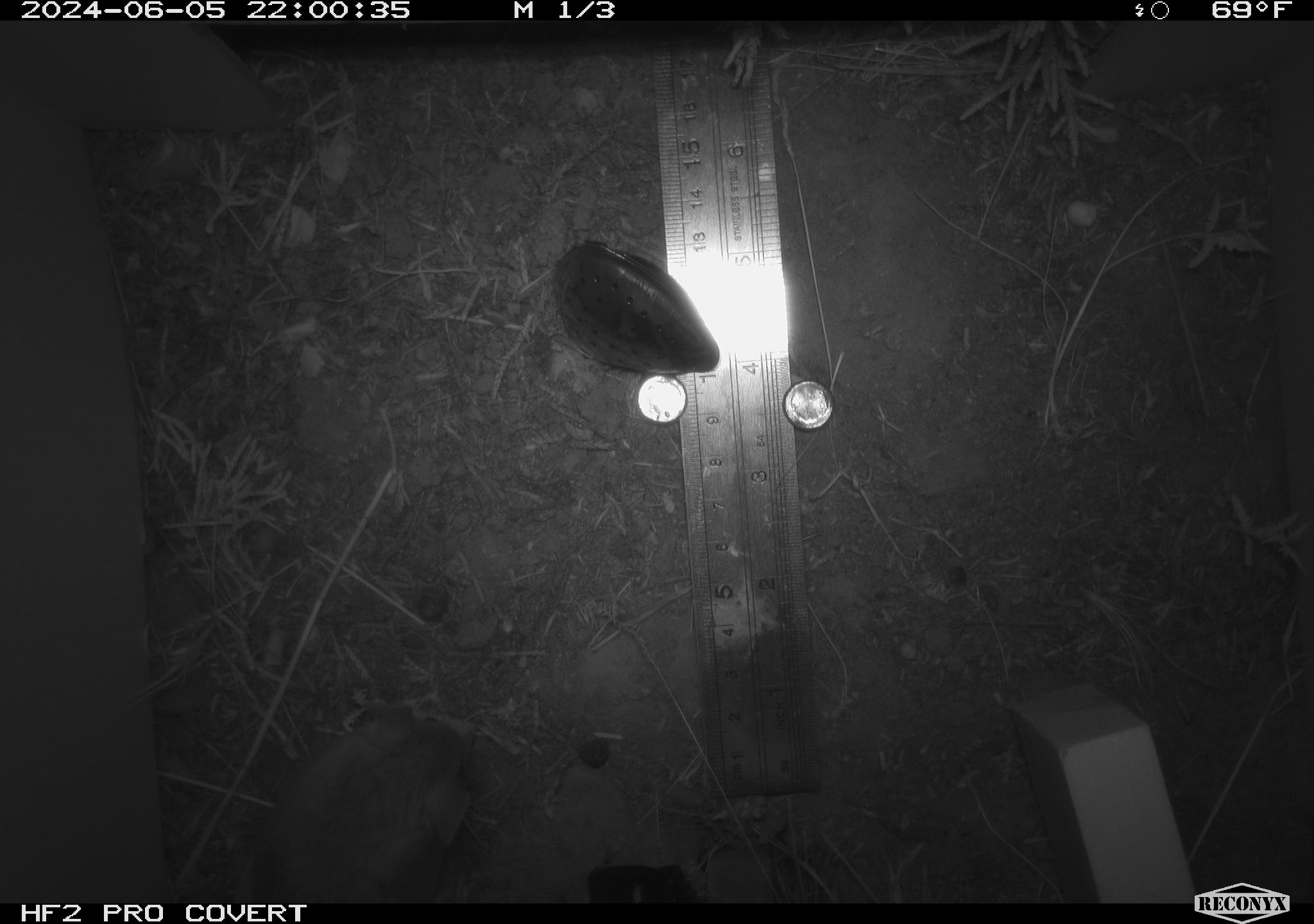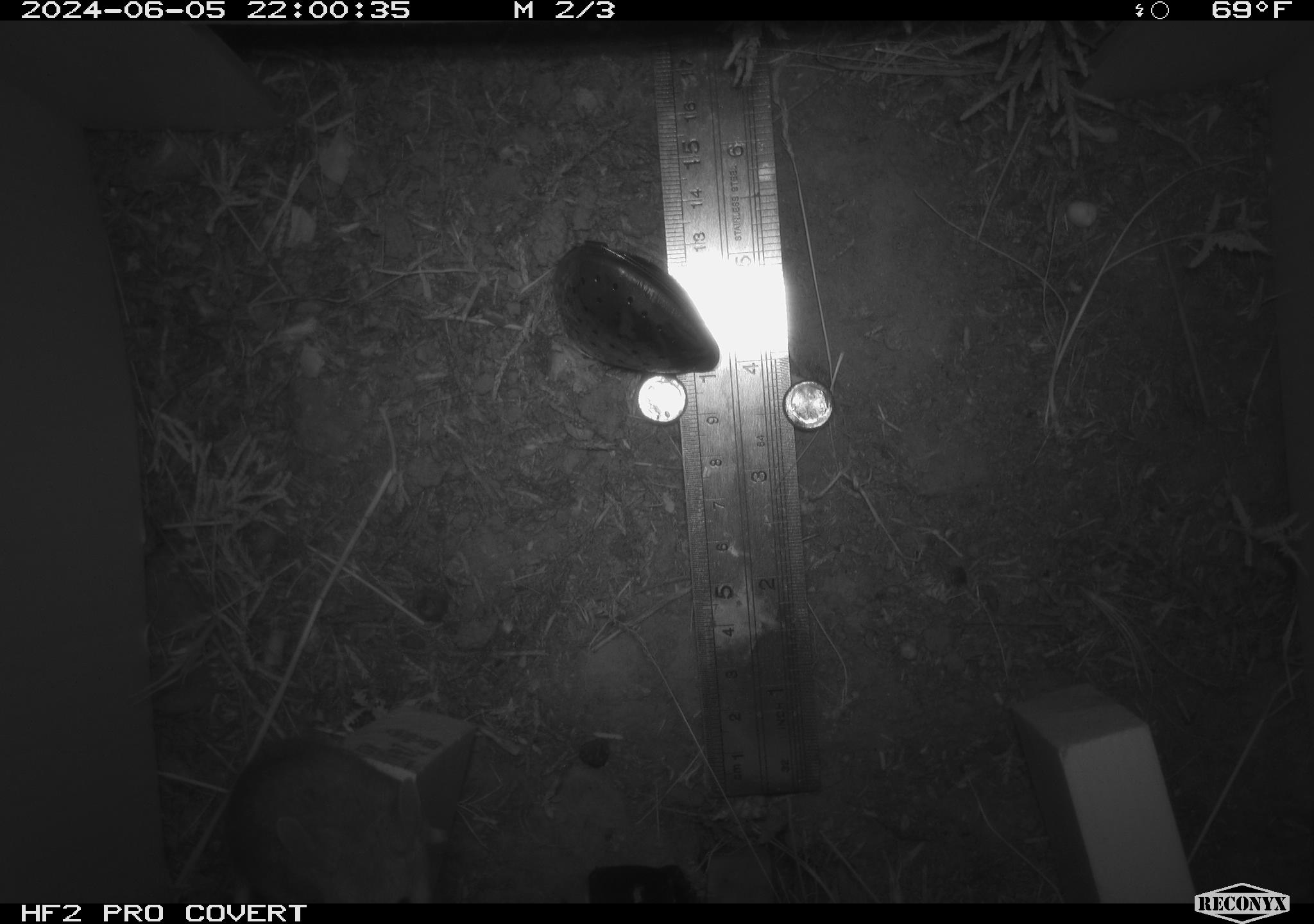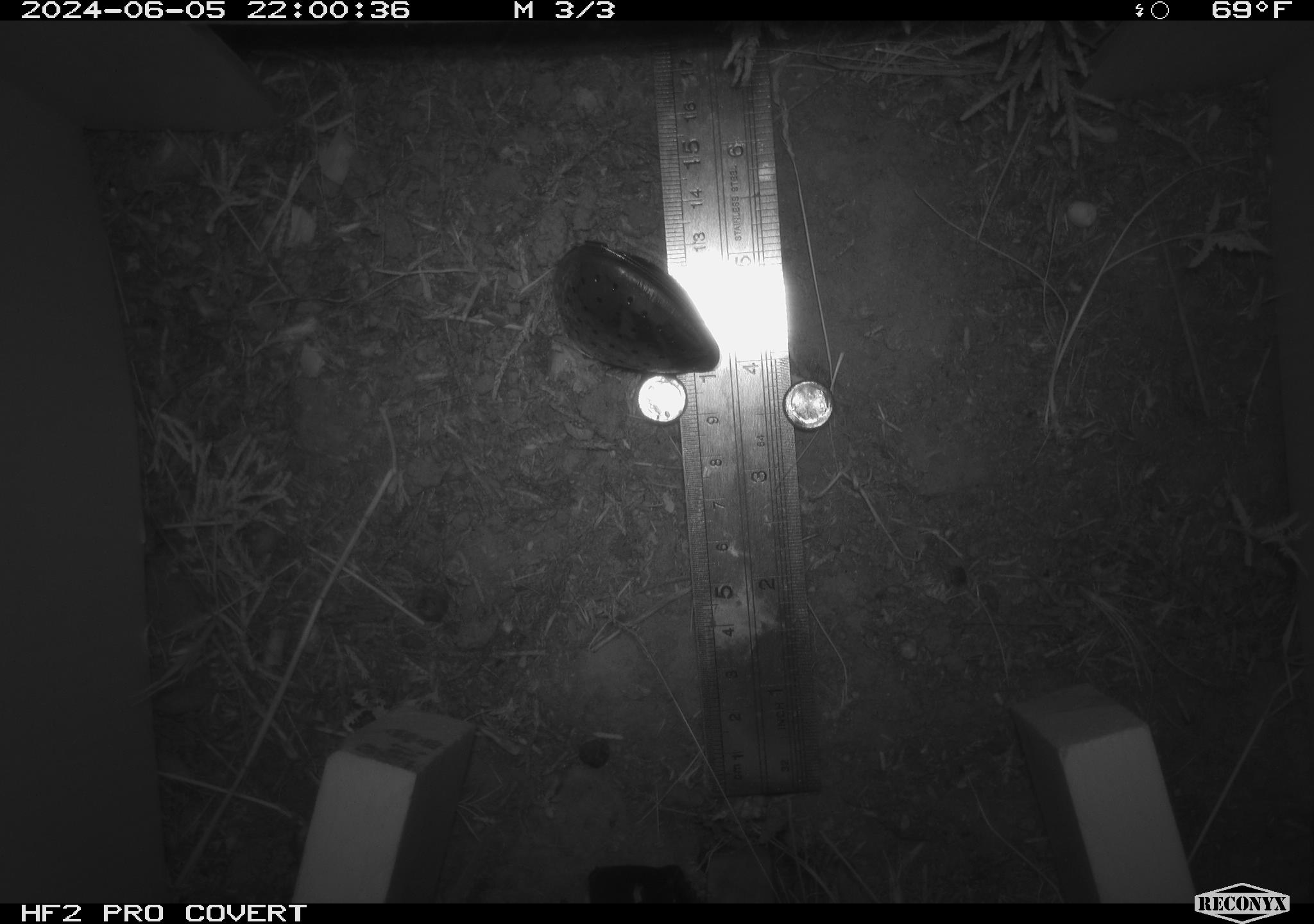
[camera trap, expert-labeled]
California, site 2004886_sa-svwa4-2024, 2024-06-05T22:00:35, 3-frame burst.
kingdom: Animalia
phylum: Chordata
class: Mammalia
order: Rodentia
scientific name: Rodentia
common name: mouse species